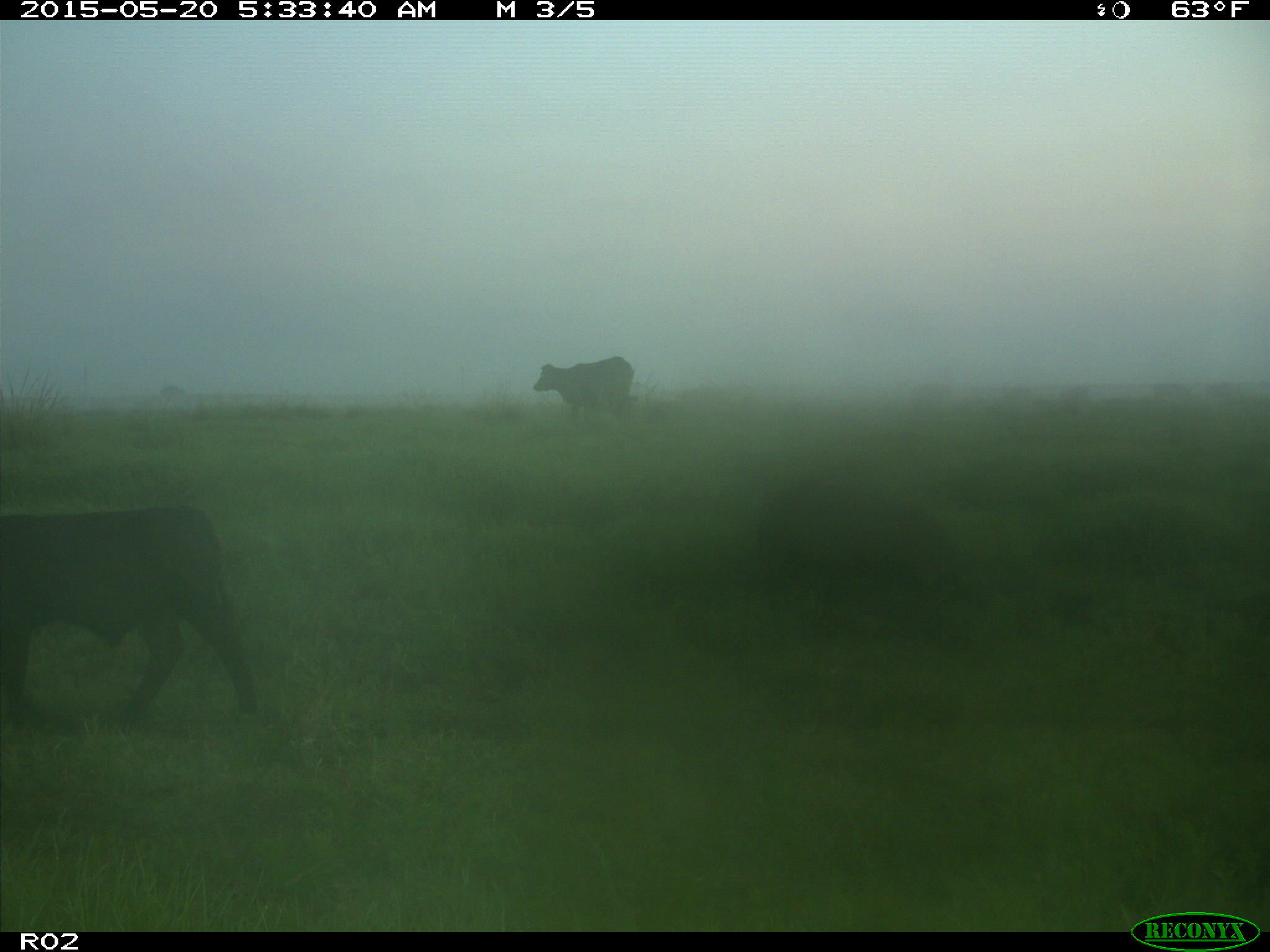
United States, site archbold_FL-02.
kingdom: Animalia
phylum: Chordata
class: Mammalia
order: Artiodactyla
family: Bovidae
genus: Bos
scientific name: Bos taurus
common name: domestic cow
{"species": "Bos taurus (domestic cow)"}